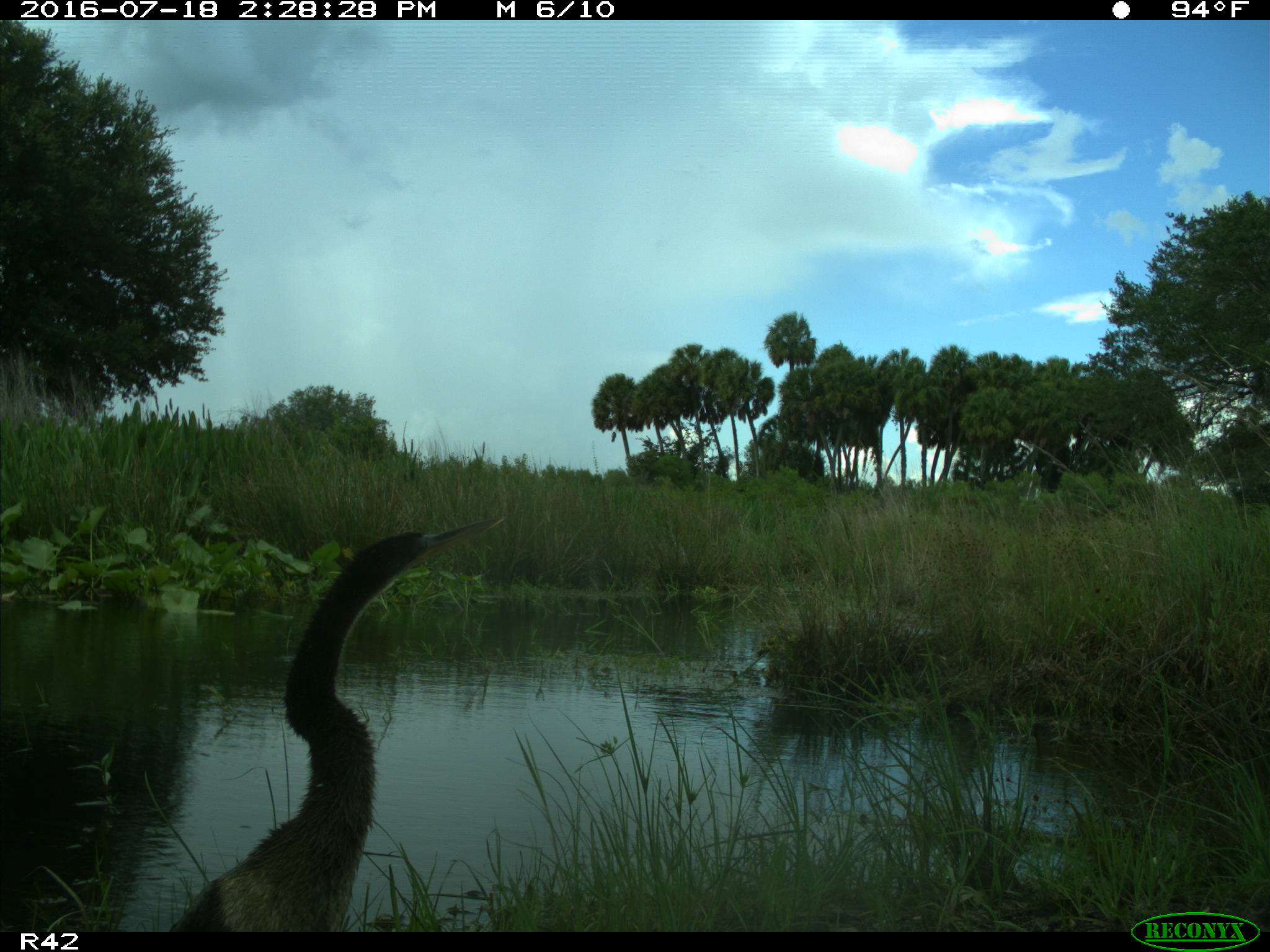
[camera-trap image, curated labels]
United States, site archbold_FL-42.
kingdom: Animalia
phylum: Chordata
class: Aves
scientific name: Aves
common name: birds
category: unidentified bird